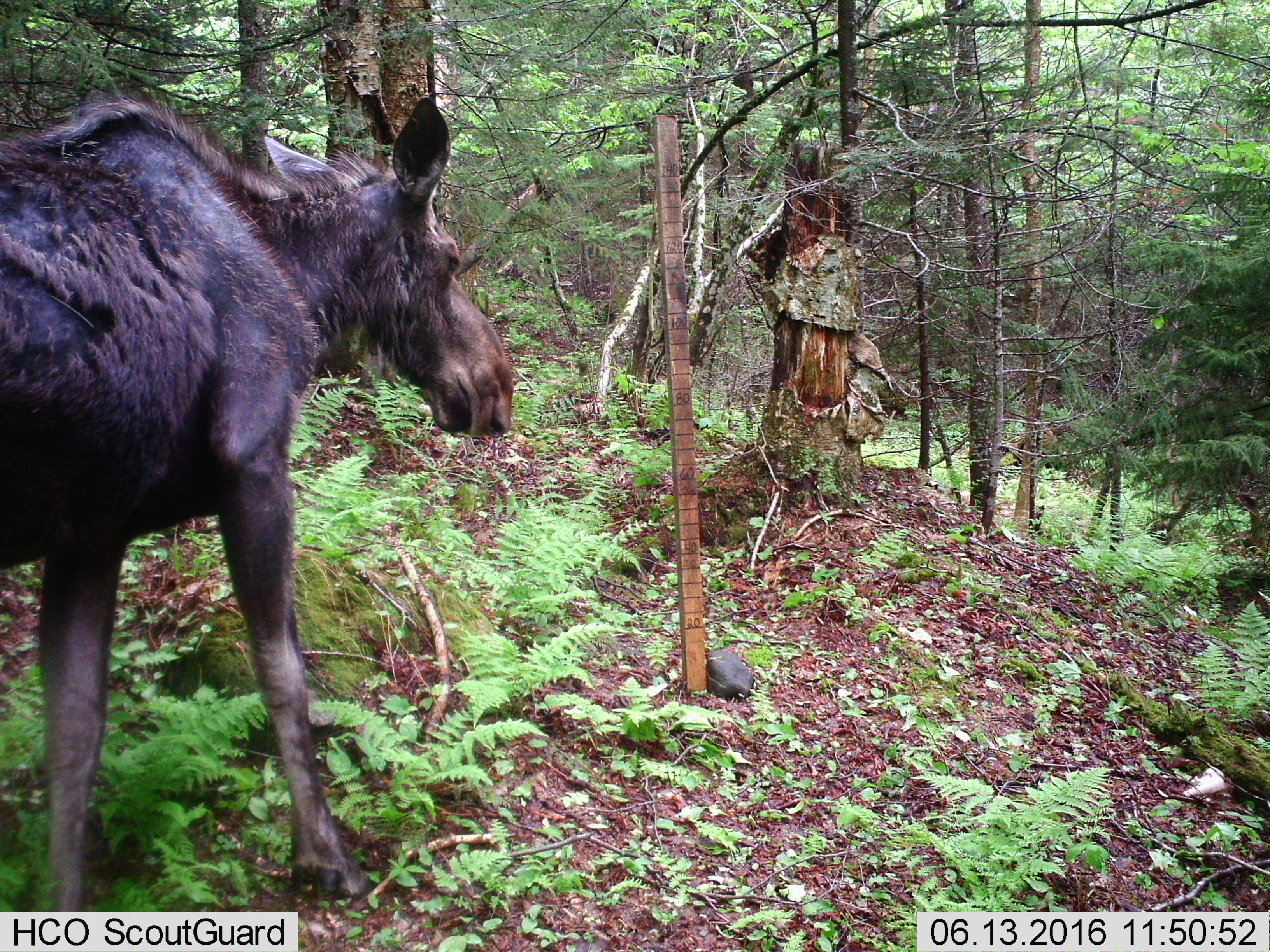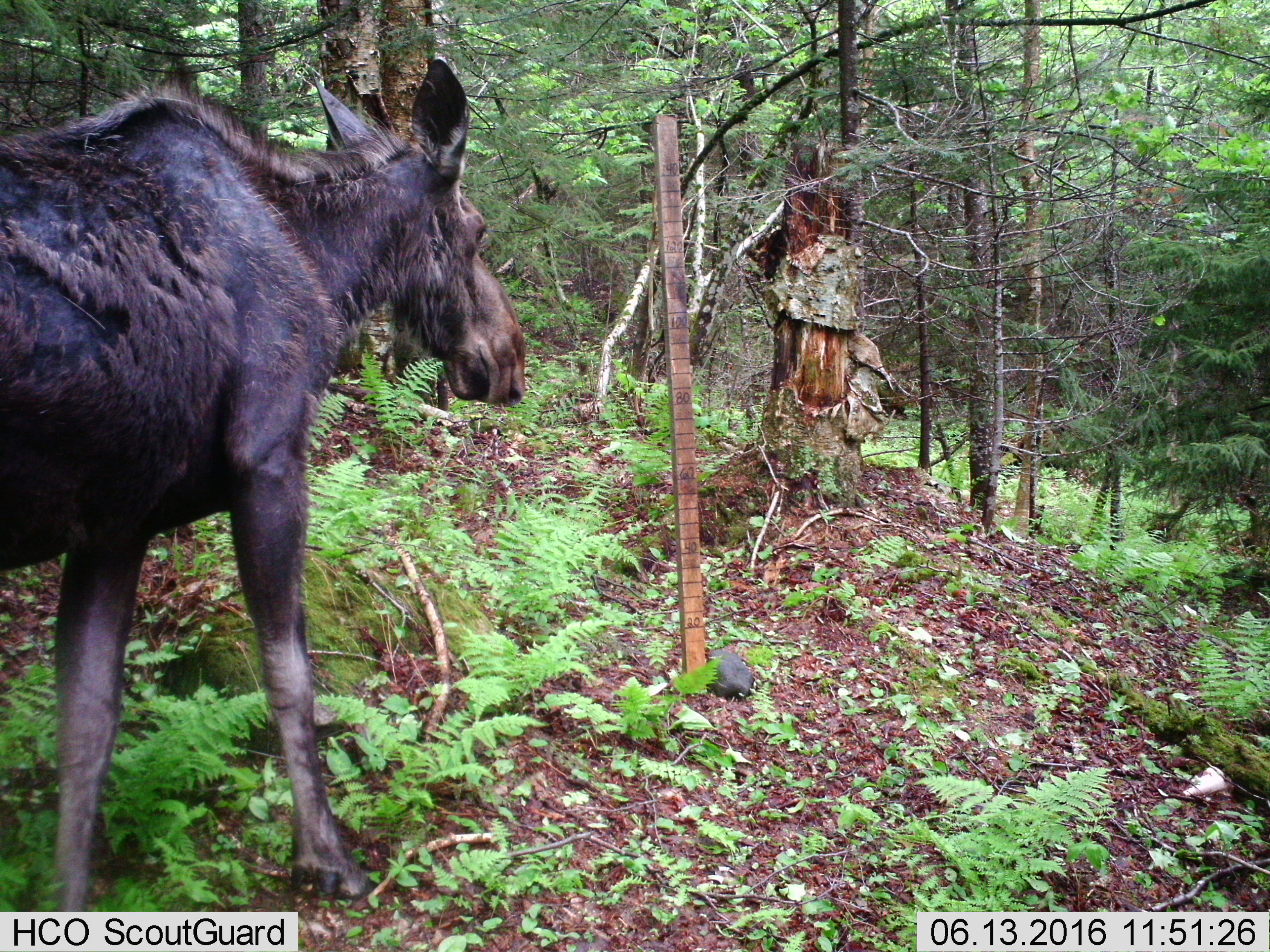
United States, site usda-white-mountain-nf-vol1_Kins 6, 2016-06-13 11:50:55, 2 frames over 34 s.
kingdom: Animalia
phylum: Chordata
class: Mammalia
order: Artiodactyla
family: Cervidae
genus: Alces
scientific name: Alces alces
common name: moose